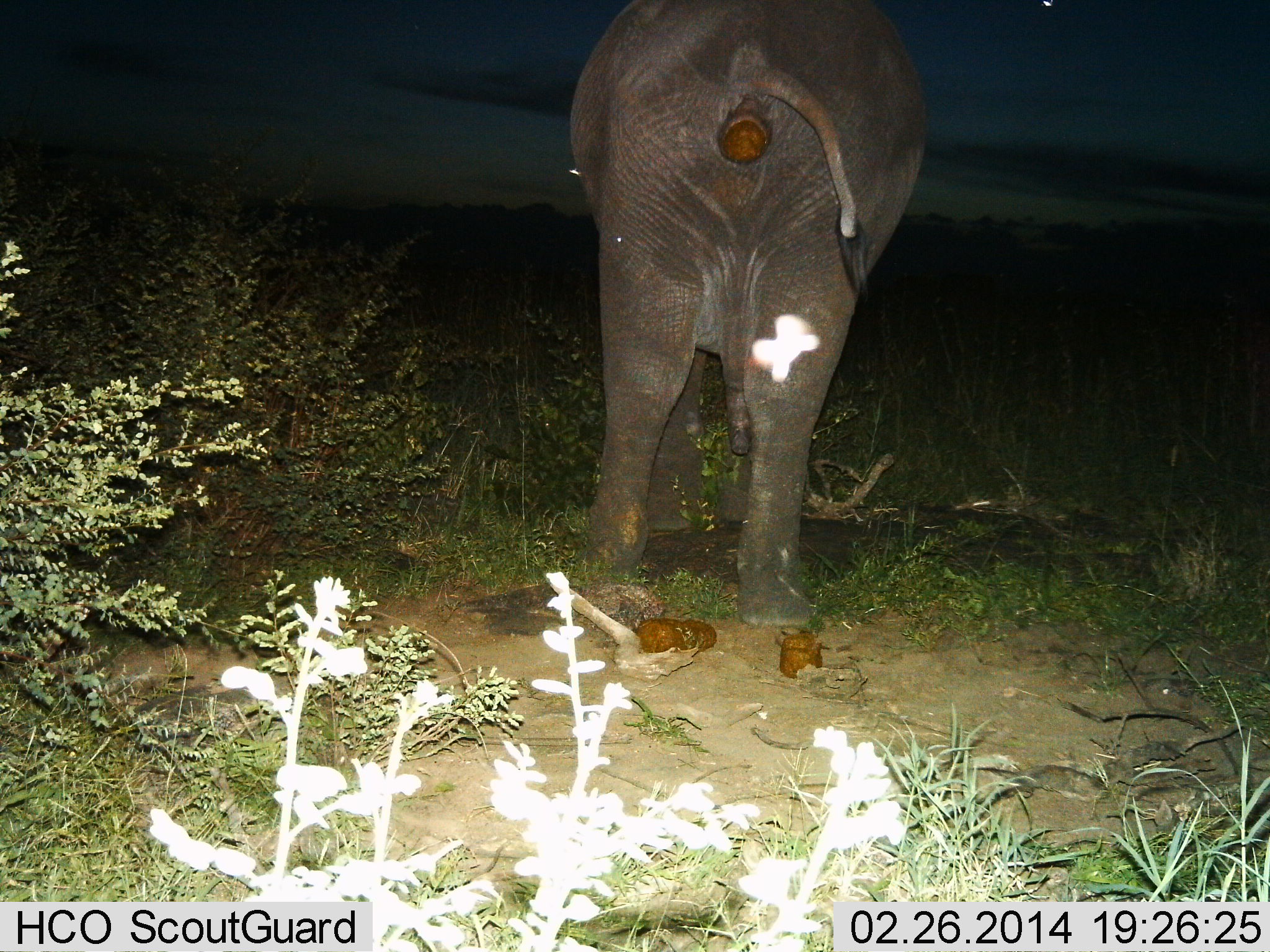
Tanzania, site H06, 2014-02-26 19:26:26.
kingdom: Animalia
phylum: Chordata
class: Mammalia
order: Proboscidea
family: Elephantidae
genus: Loxodonta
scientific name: Loxodonta africana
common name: african bush elephant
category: elephant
Elephant (african bush elephant) (Loxodonta africana), count 1. Behavior (volunteer vote fractions): standing 91%, resting 0%, moving 0%, interacting 9%. Young present (vote fraction): 0%. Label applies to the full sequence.